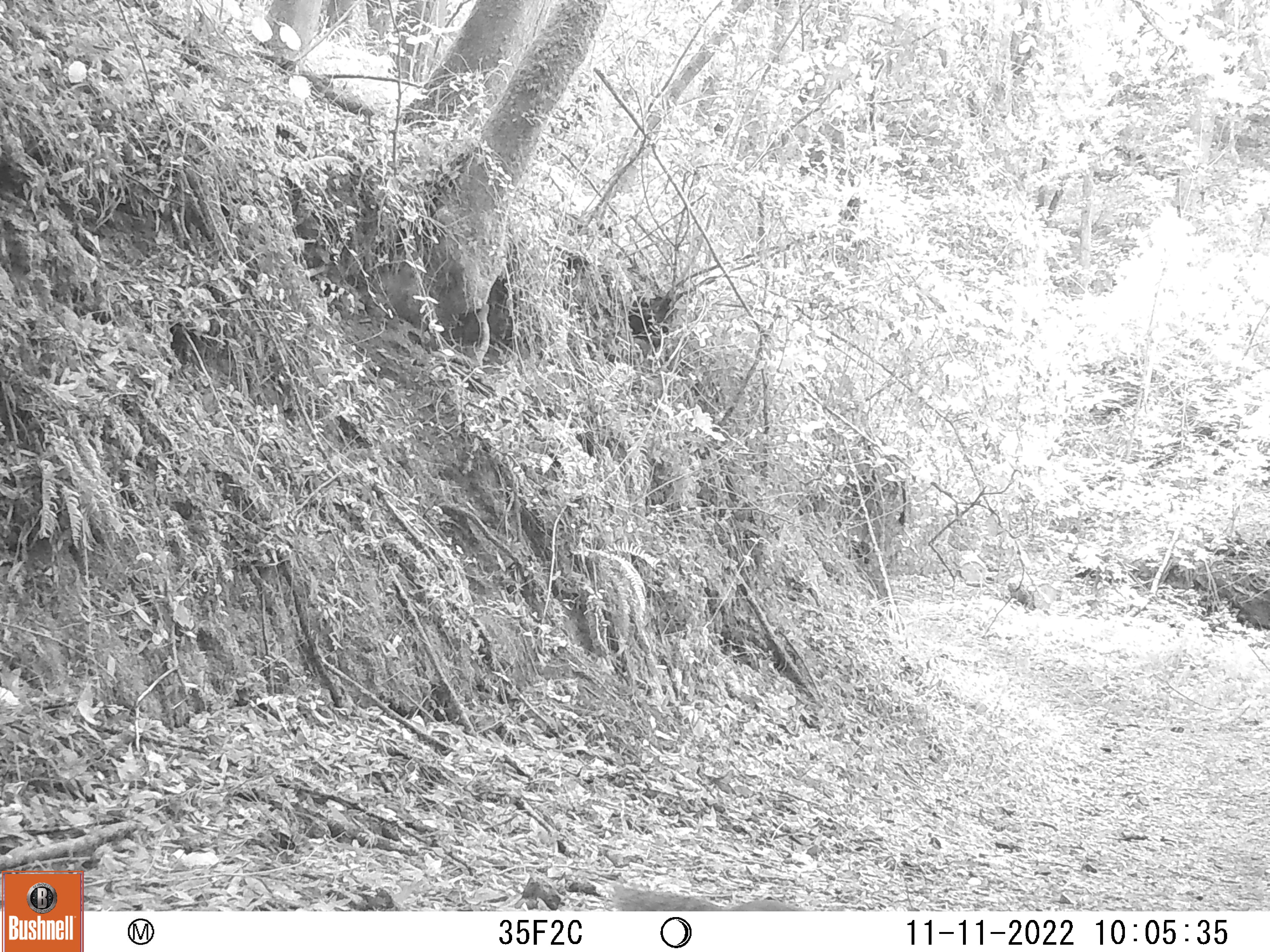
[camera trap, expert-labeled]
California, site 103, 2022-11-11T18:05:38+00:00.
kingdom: Animalia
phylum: Chordata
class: Mammalia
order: Rodentia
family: Sciuridae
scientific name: Sciuridae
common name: squirrel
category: unknown squirrel